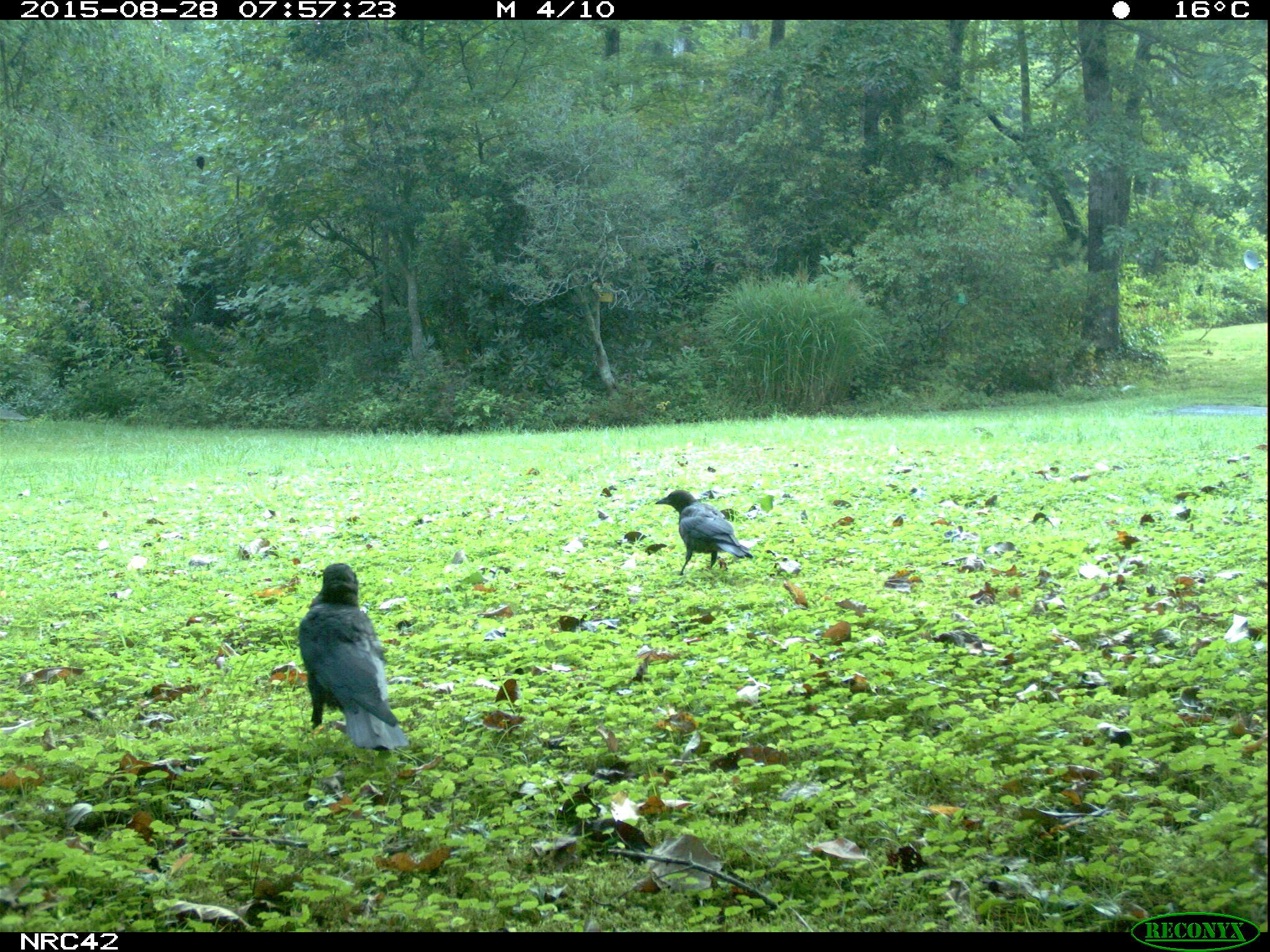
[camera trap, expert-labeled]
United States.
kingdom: Animalia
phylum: Chordata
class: Aves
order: Passeriformes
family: Corvidae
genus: Corvus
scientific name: Corvus brachyrhynchos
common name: american crow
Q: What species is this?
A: American Crow (Corvus brachyrhynchos).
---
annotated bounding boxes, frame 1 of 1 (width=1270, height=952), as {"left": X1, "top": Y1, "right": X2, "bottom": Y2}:
American Crow: {"left": 297, "top": 557, "right": 403, "bottom": 747}; {"left": 659, "top": 490, "right": 755, "bottom": 579}